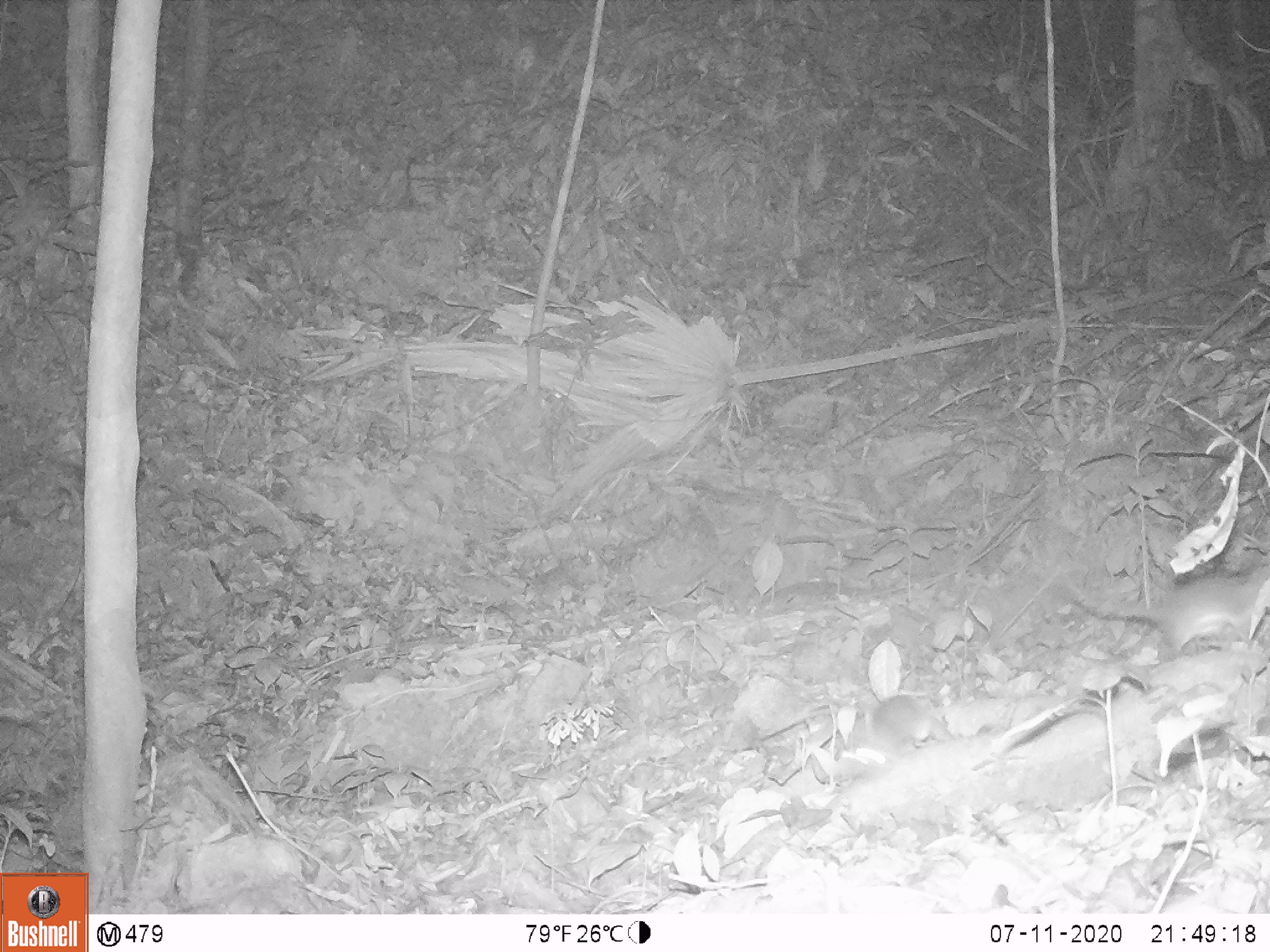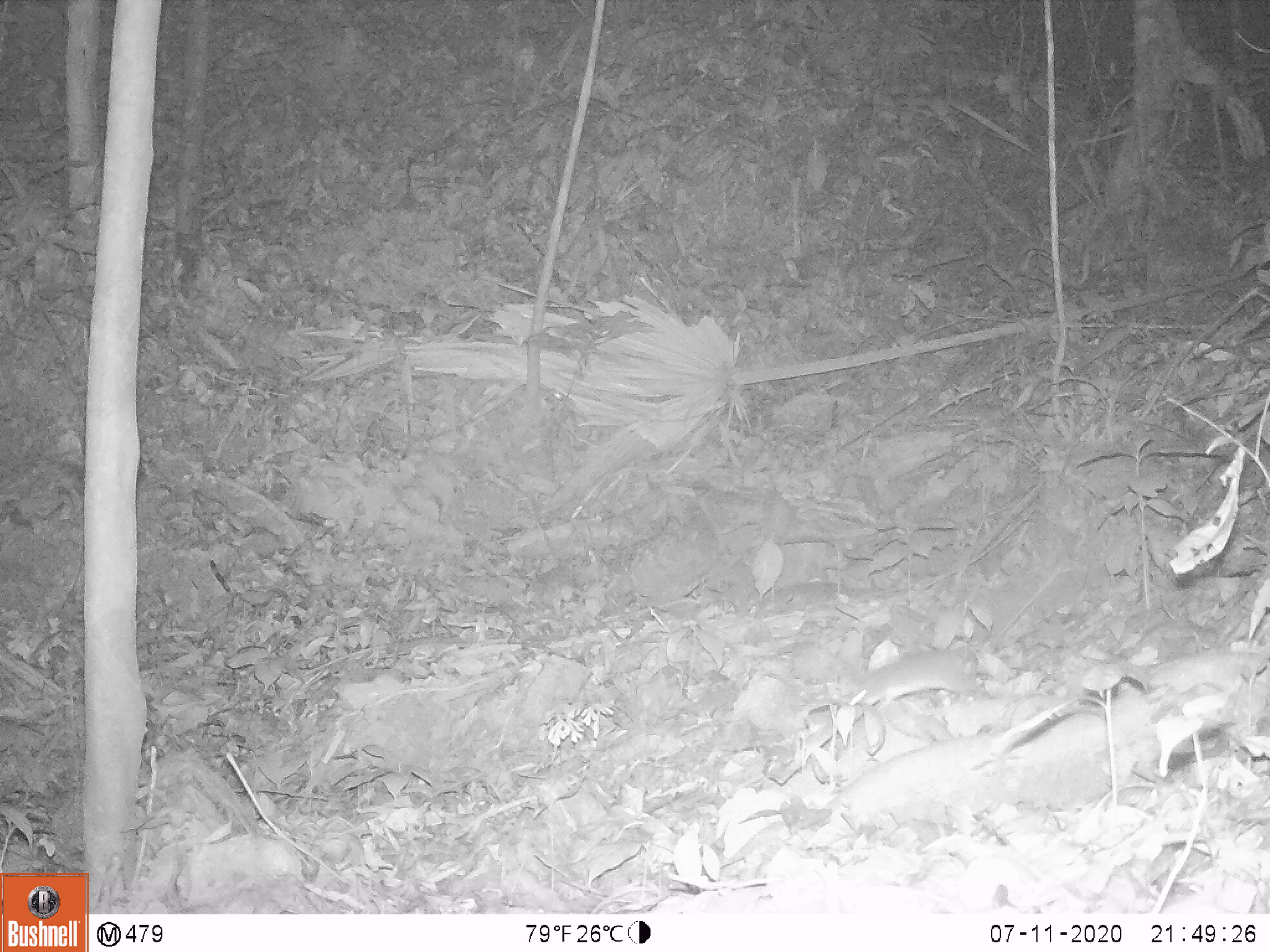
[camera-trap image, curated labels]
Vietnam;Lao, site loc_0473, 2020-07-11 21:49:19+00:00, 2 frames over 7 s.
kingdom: Animalia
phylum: Chordata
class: Mammalia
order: Artiodactyla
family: Cervidae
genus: Rusa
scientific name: Rusa unicolor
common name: sambar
Sambar (Rusa unicolor). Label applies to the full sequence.